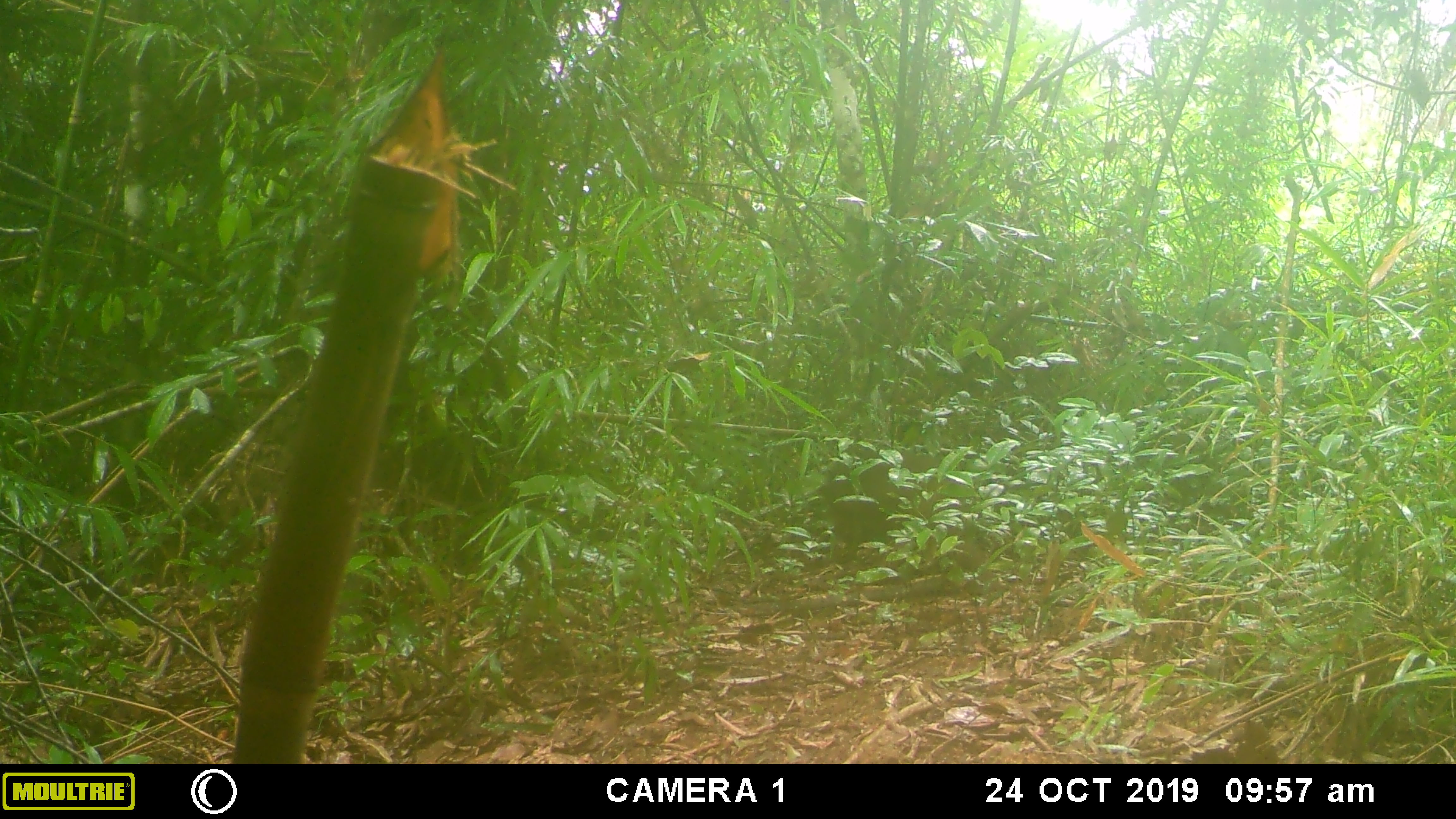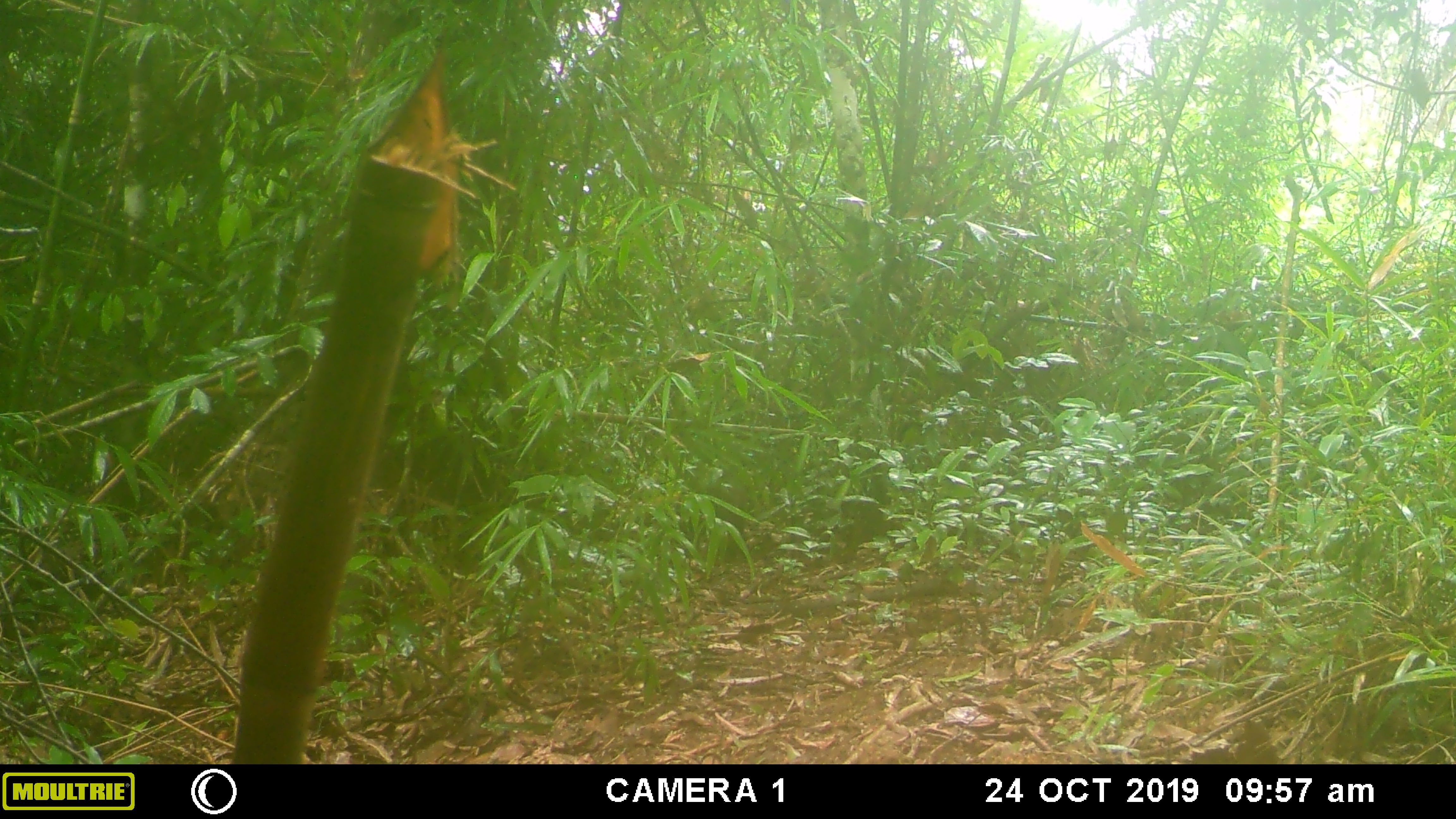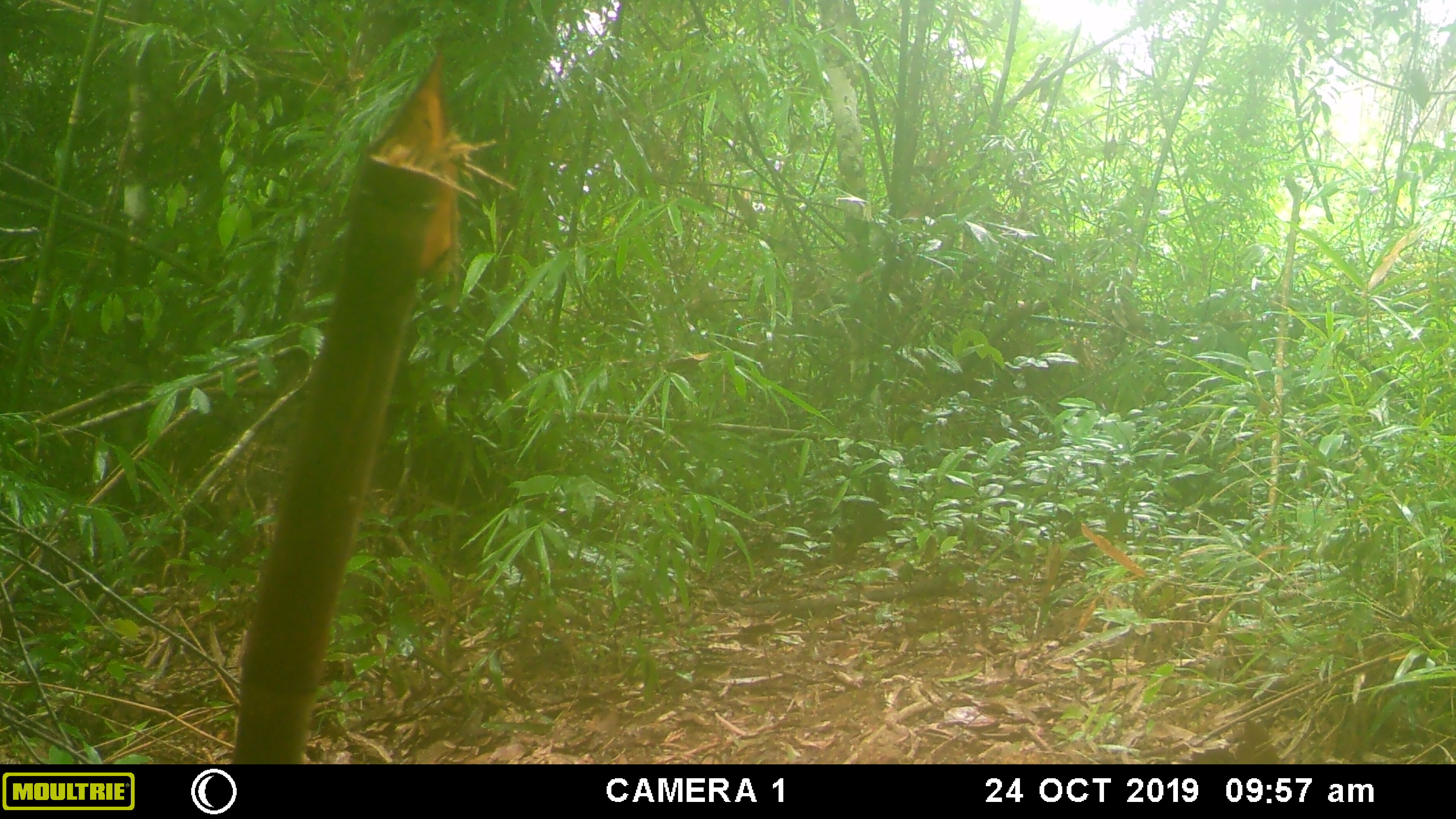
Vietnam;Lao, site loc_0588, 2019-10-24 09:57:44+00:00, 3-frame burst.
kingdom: Animalia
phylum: Chordata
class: Mammalia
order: Primates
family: Cercopithecidae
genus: Macaca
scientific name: Macaca arctoides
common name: stump-tailed macaque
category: stump tailed macaque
Stump tailed macaque (stump-tailed macaque) (Macaca arctoides). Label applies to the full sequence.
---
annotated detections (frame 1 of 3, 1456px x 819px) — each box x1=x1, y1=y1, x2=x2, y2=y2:
stump tailed macaque: x1=821, y1=446, x2=958, y2=557